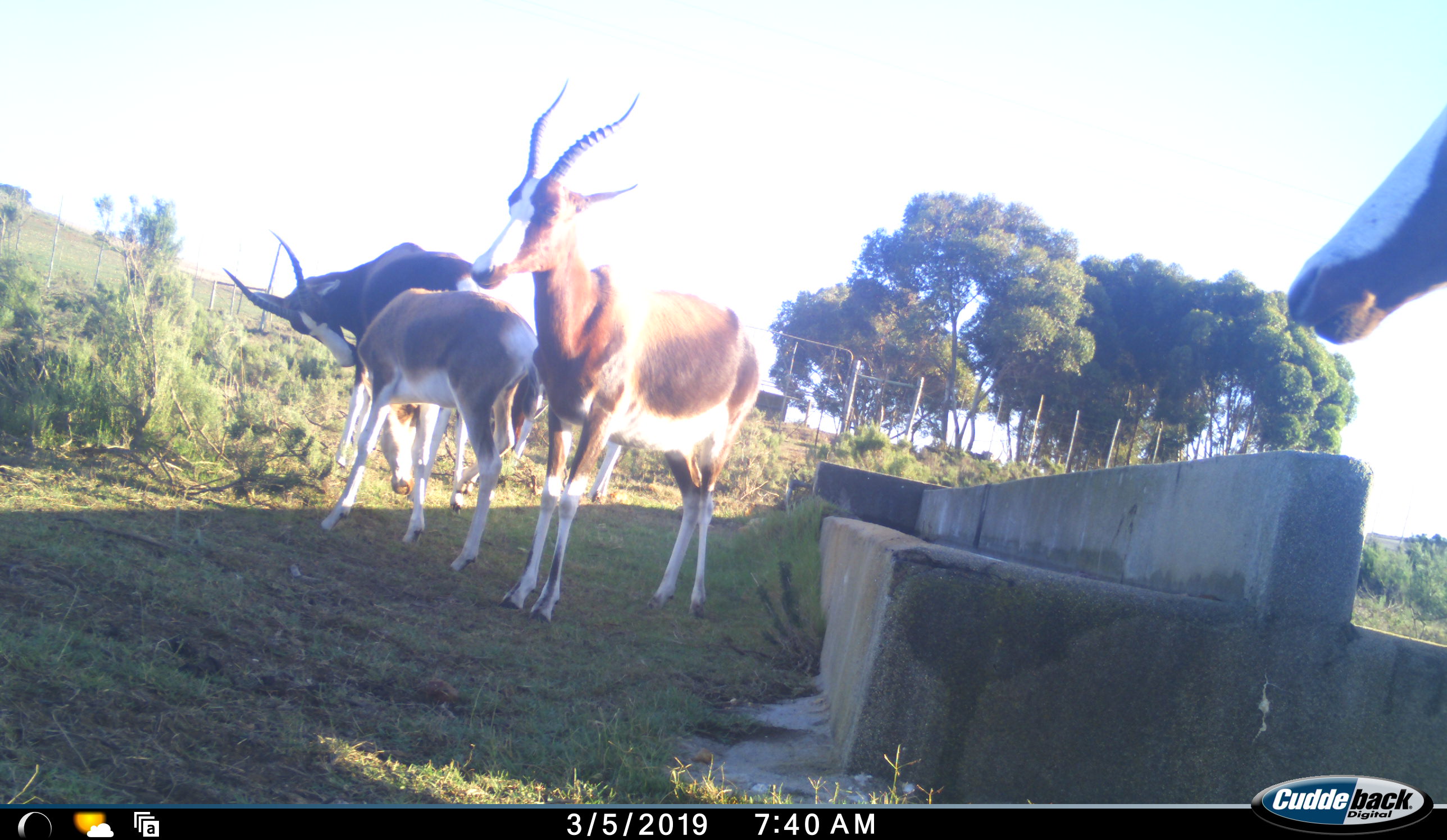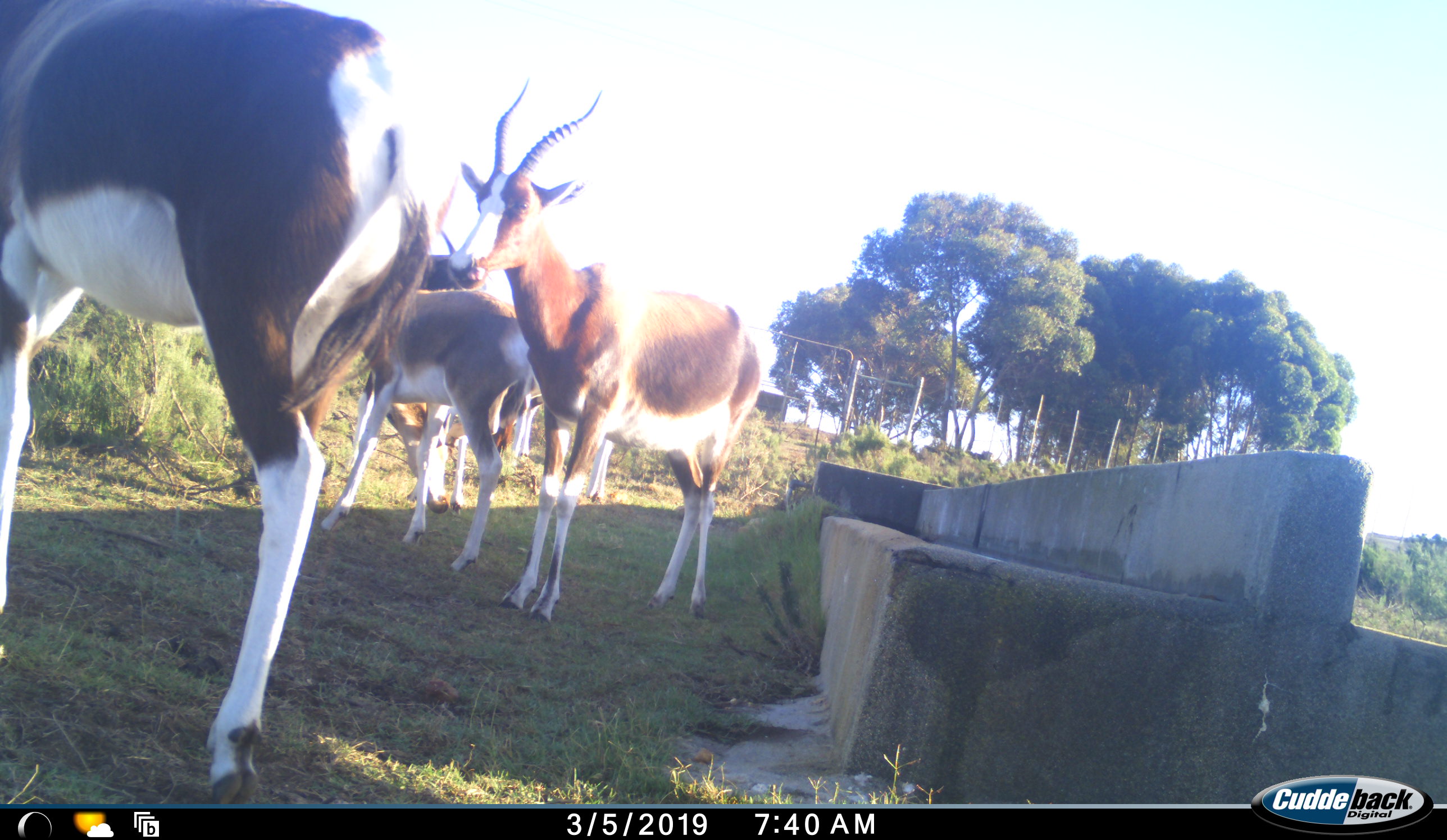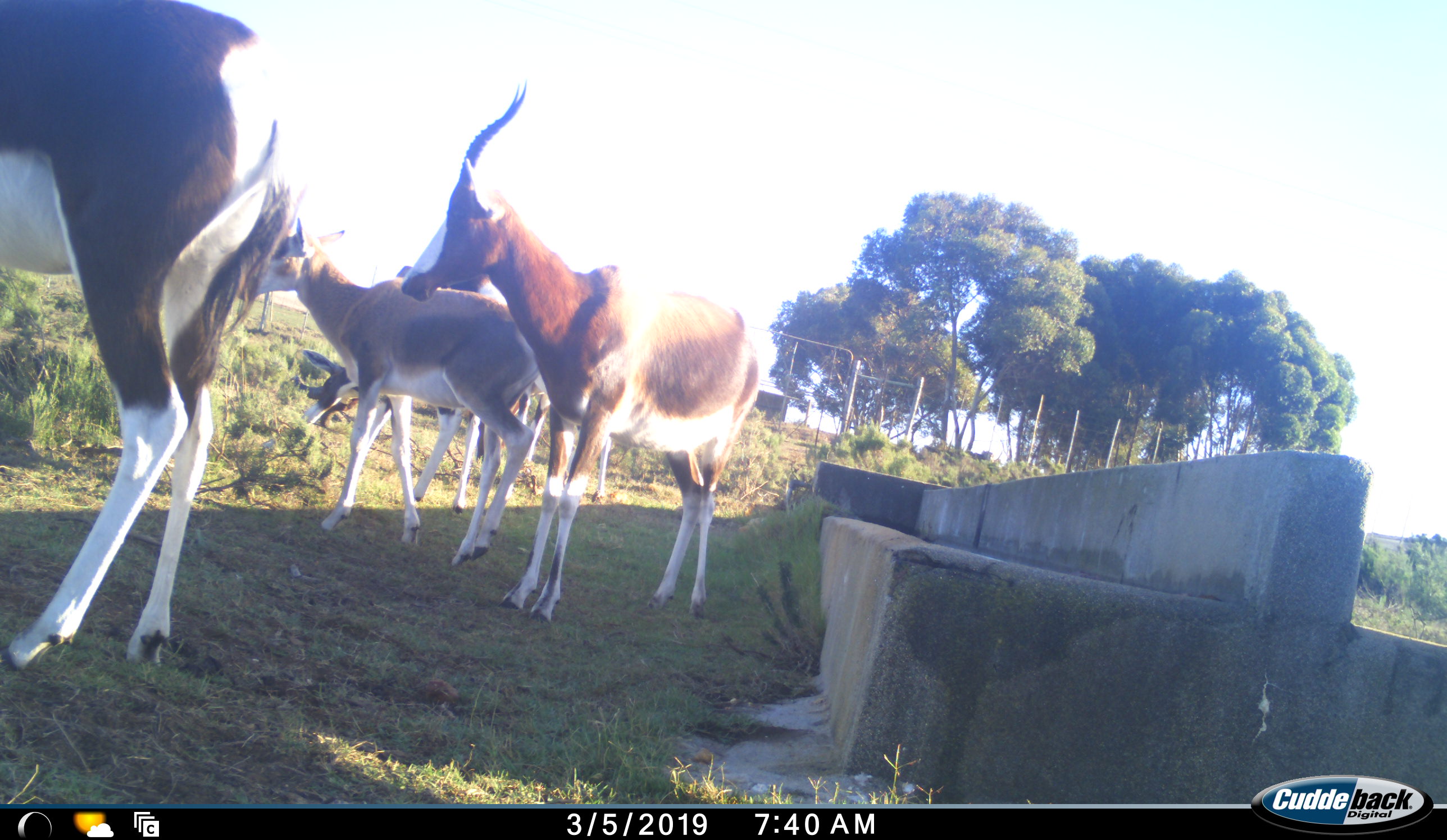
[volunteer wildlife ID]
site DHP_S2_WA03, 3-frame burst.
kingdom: Animalia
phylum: Chordata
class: Mammalia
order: Artiodactyla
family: Bovidae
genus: Damaliscus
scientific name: Damaliscus pygargus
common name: bontebok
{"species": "bontebok (Damaliscus pygargus)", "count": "4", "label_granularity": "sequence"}